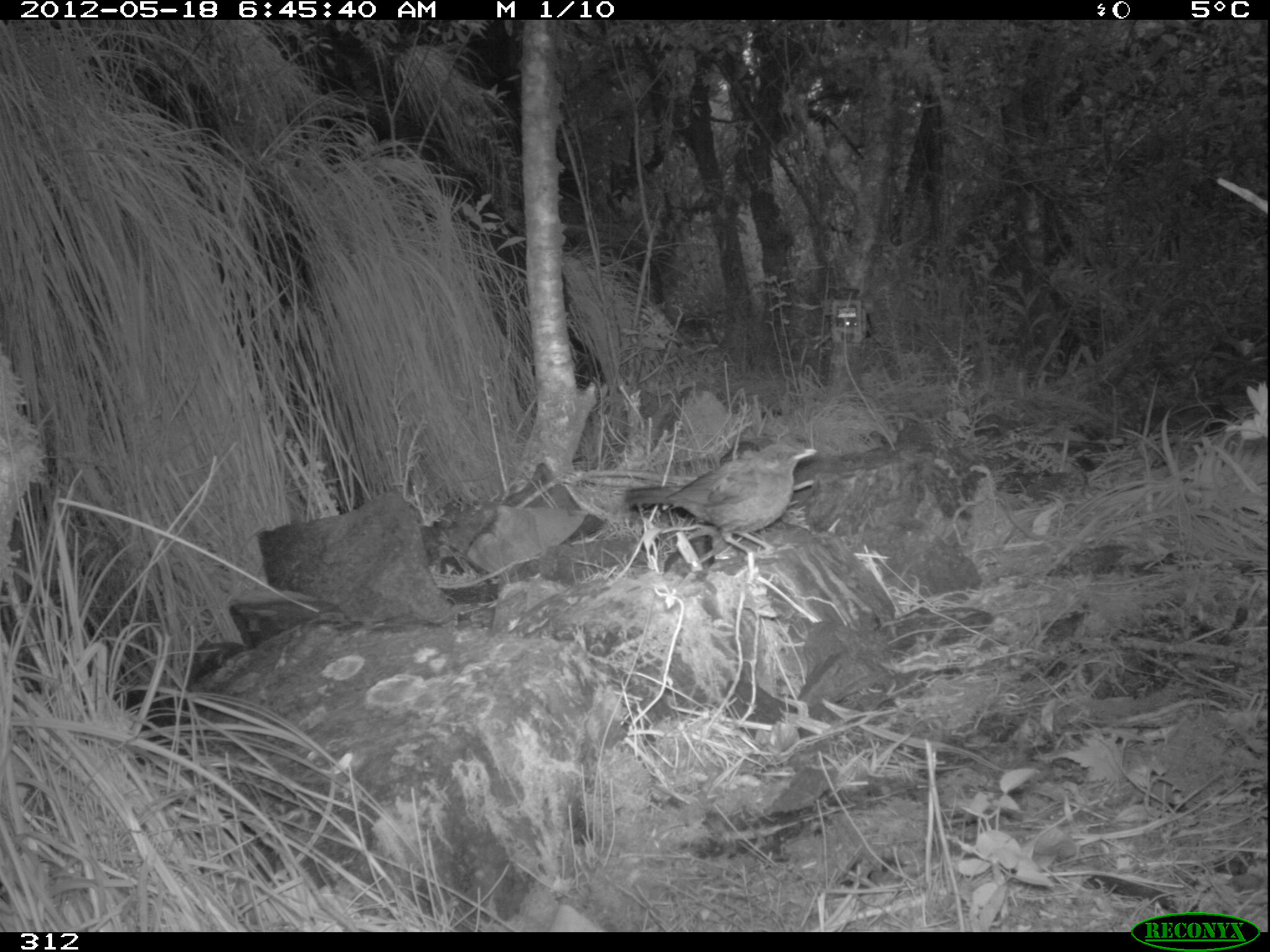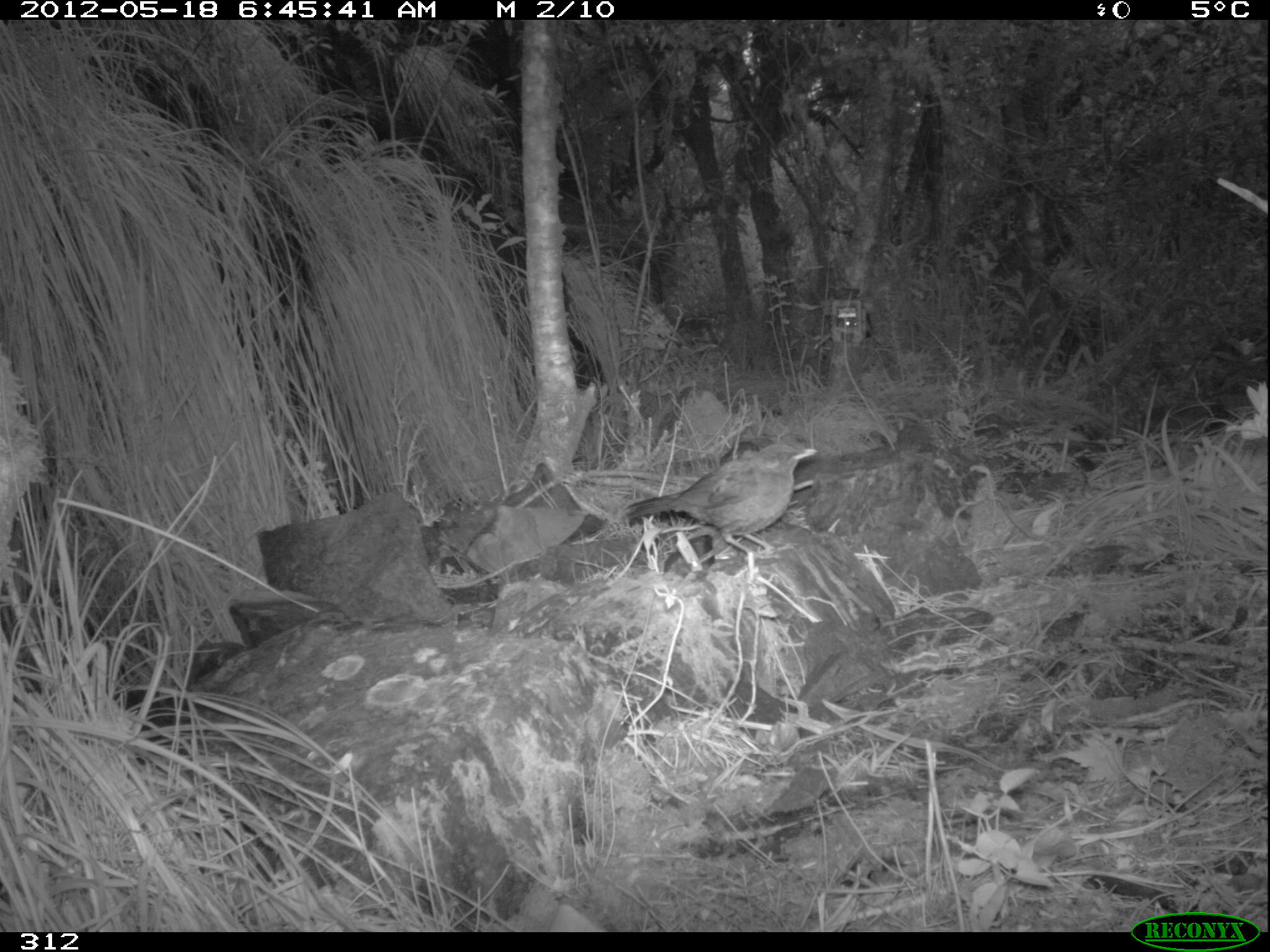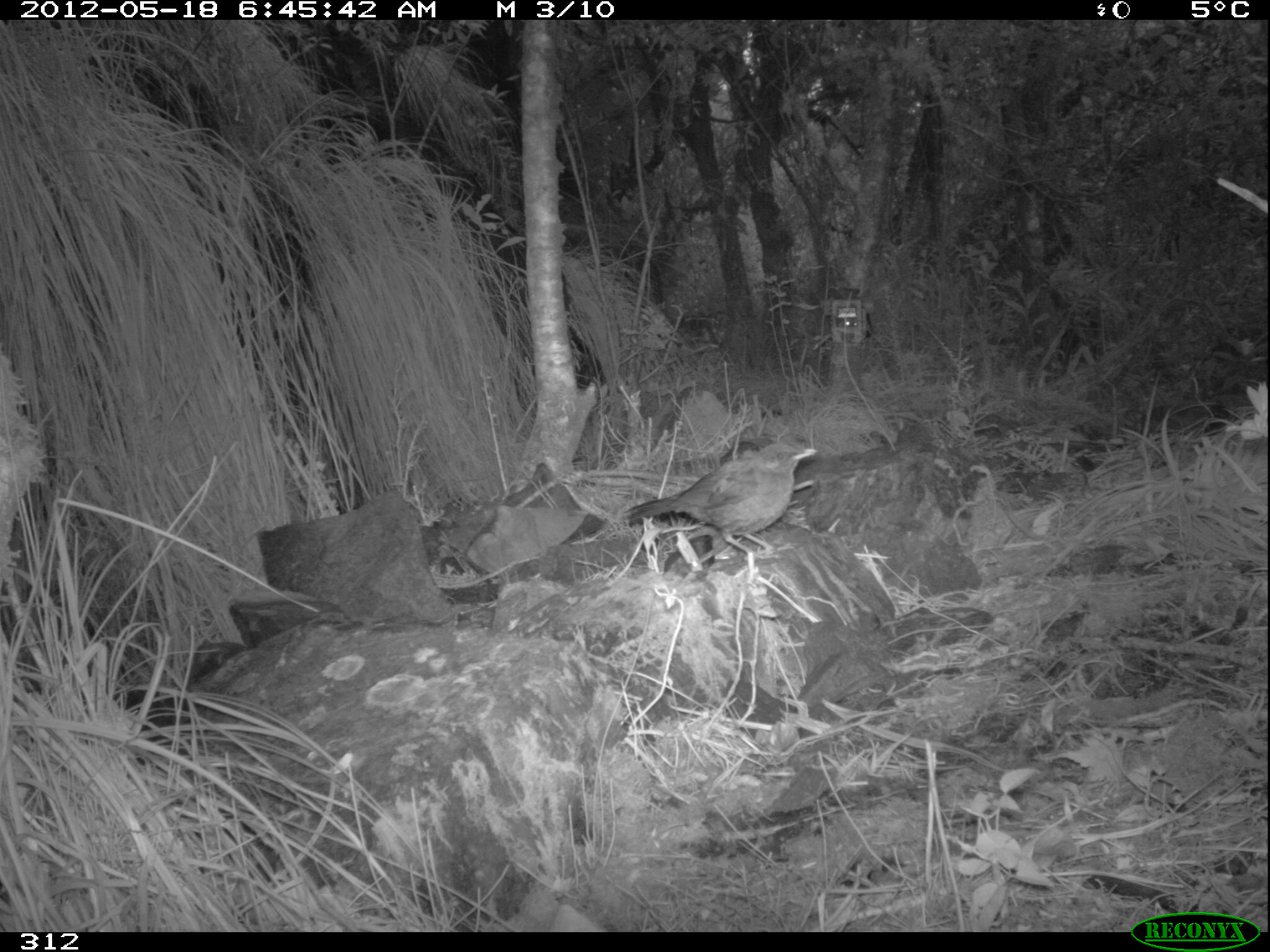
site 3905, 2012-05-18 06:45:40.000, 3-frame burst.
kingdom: Animalia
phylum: Chordata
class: Aves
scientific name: Aves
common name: bird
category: unknown bird